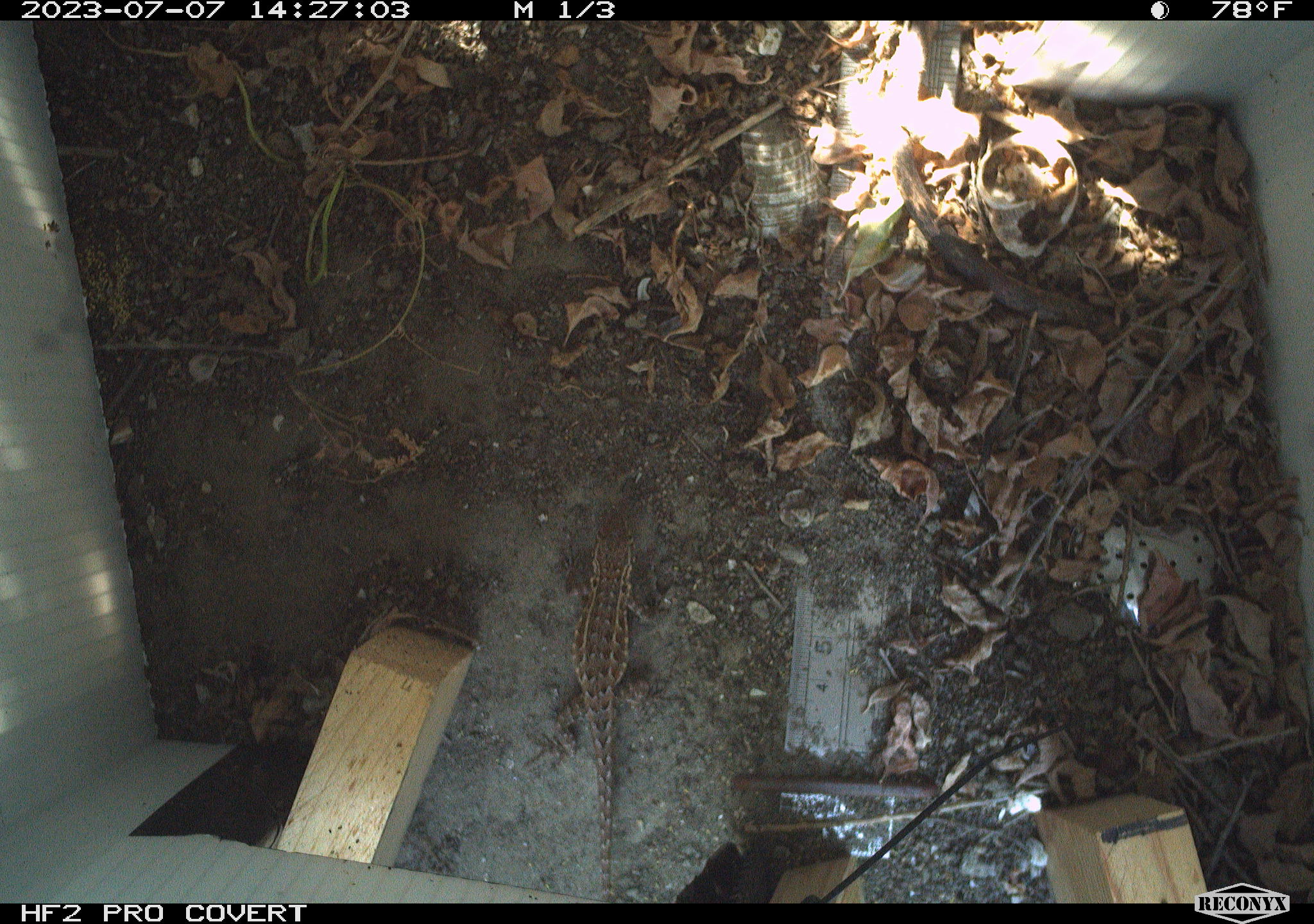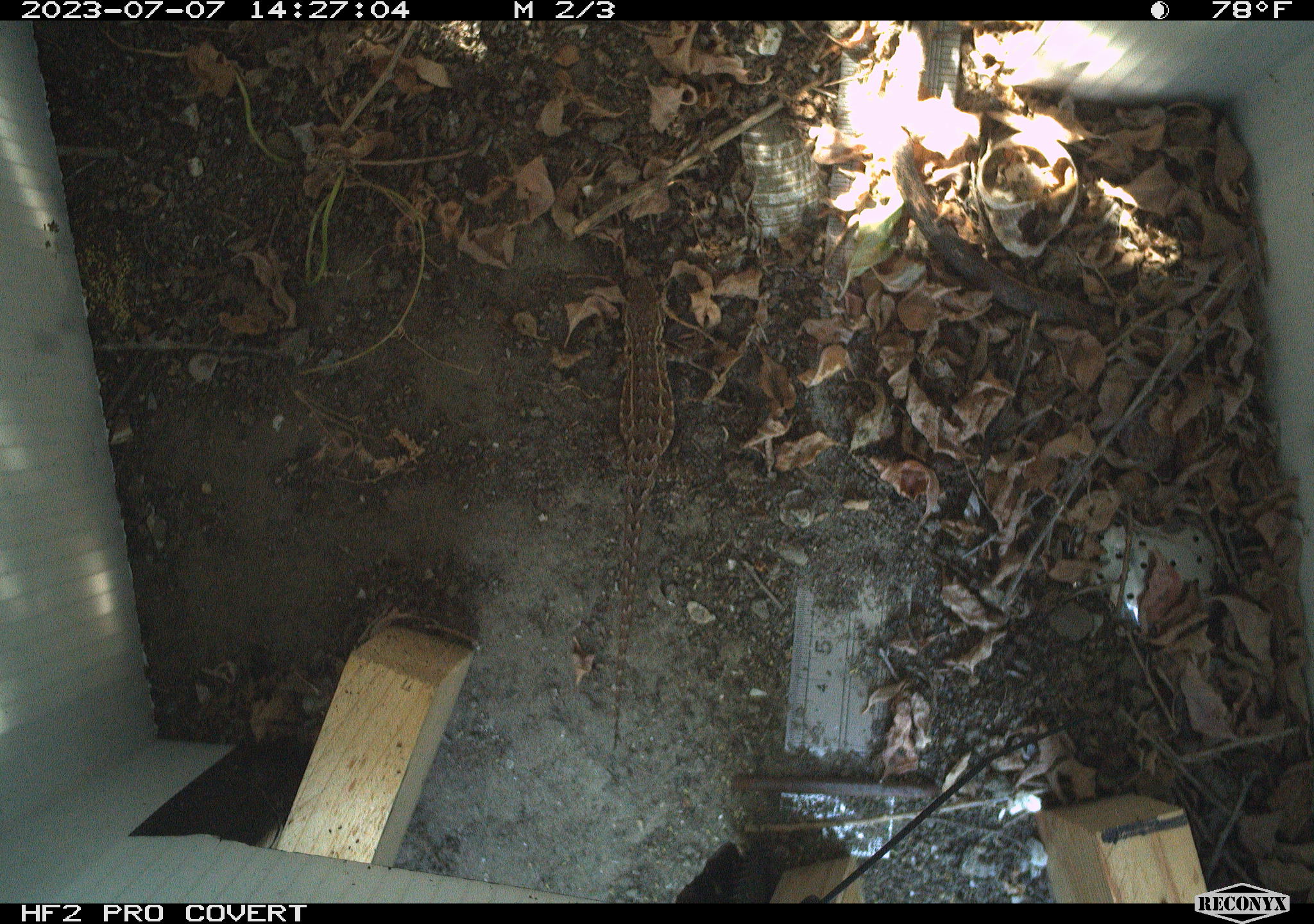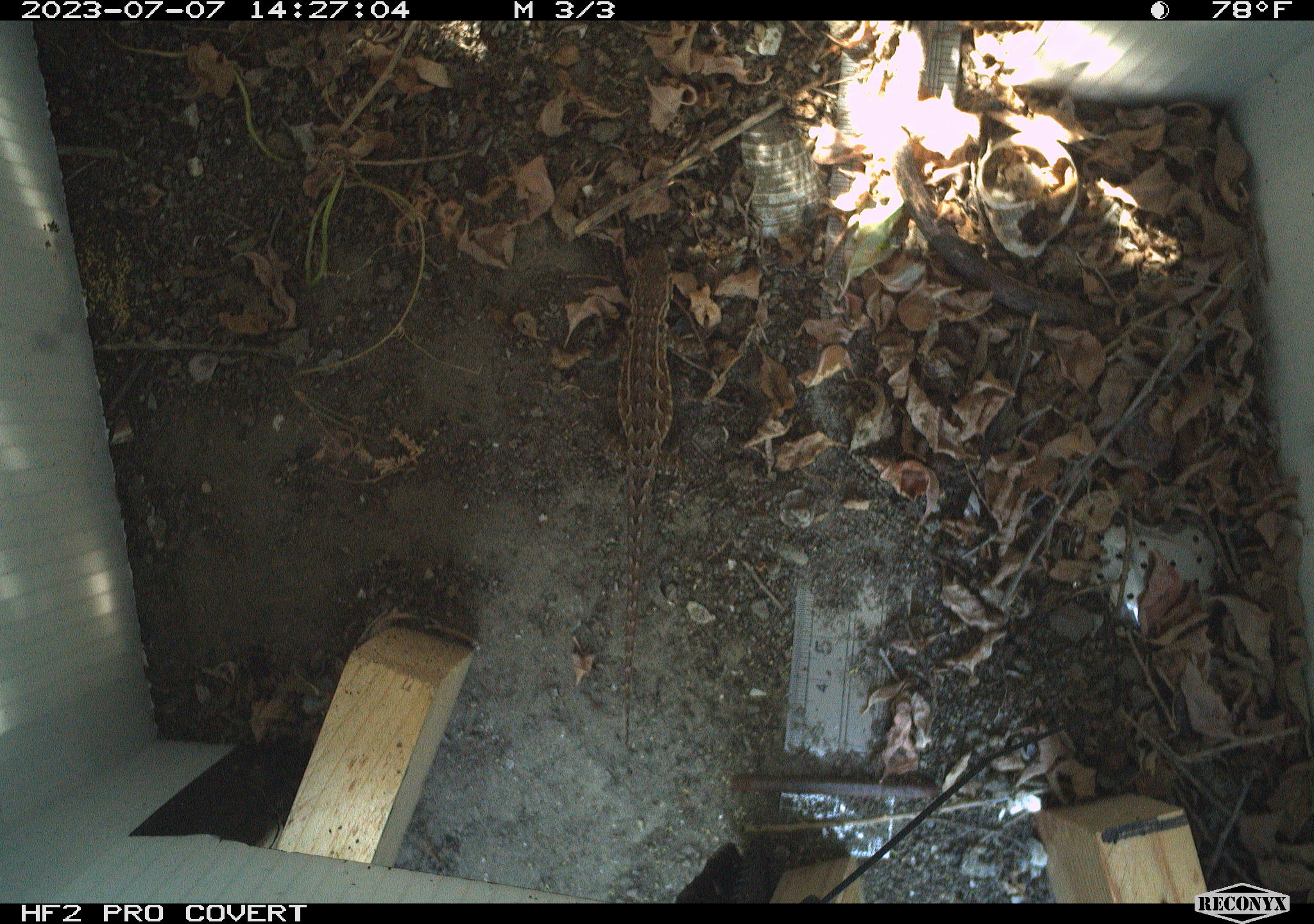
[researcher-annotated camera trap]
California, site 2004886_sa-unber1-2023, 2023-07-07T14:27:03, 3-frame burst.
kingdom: Animalia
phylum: Chordata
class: Reptilia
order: Squamata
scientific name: Squamata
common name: lizards and snakes